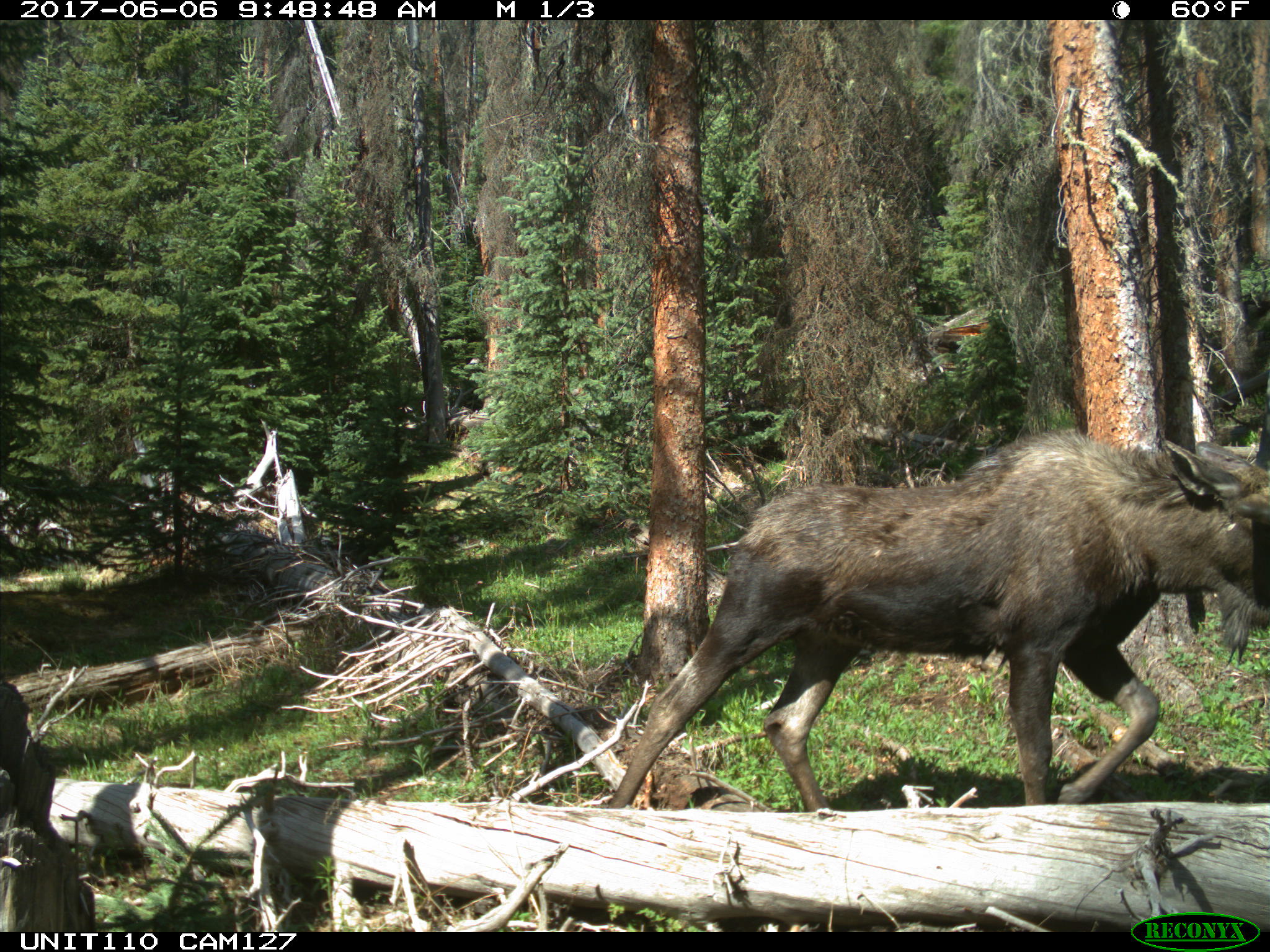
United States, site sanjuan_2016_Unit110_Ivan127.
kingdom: Animalia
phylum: Chordata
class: Mammalia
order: Artiodactyla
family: Cervidae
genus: Alces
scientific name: Alces alces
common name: moose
Alces alces (moose).